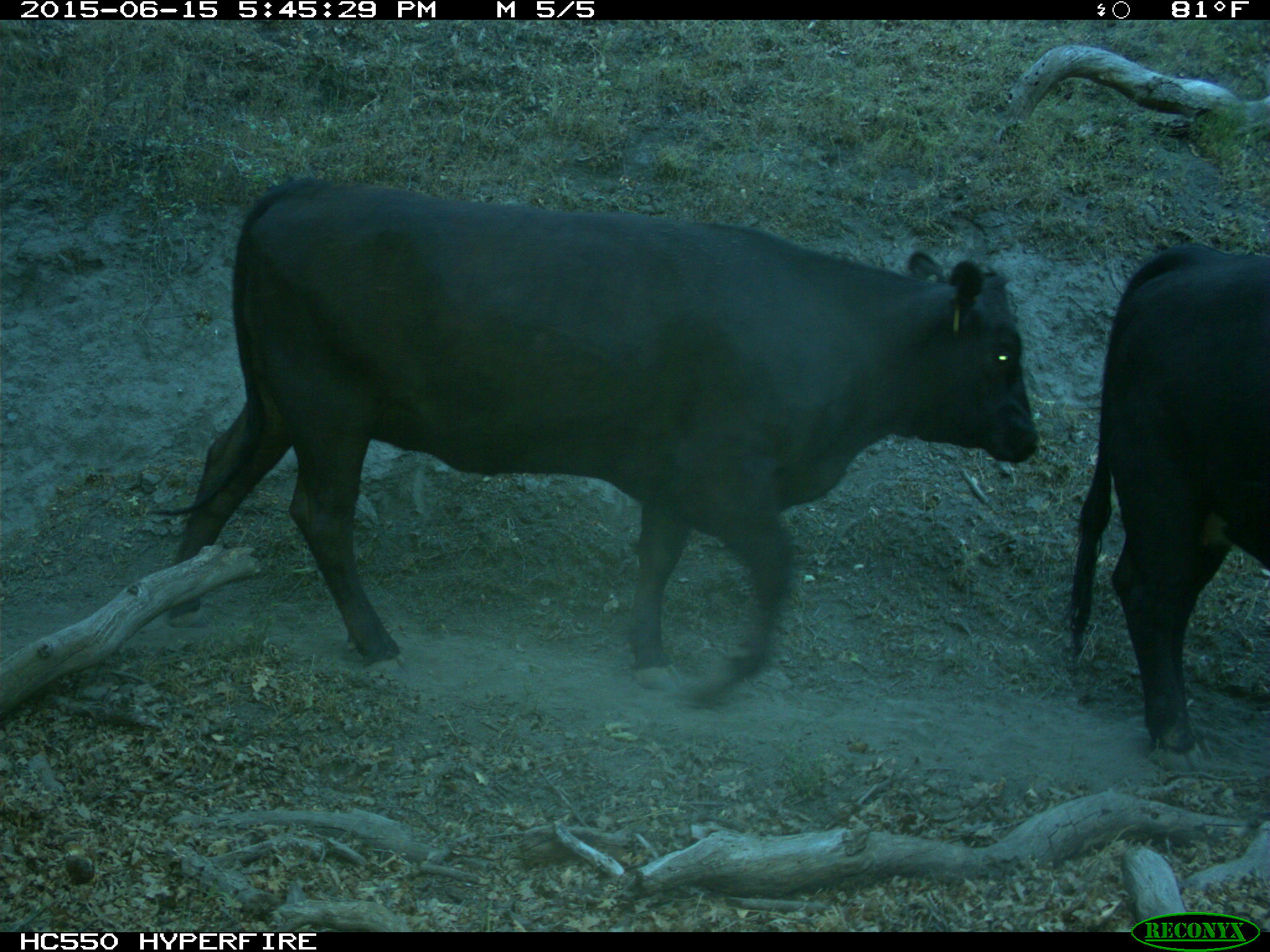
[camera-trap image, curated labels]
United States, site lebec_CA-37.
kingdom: Animalia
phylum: Chordata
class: Mammalia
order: Artiodactyla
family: Bovidae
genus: Bos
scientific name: Bos taurus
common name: domestic cow